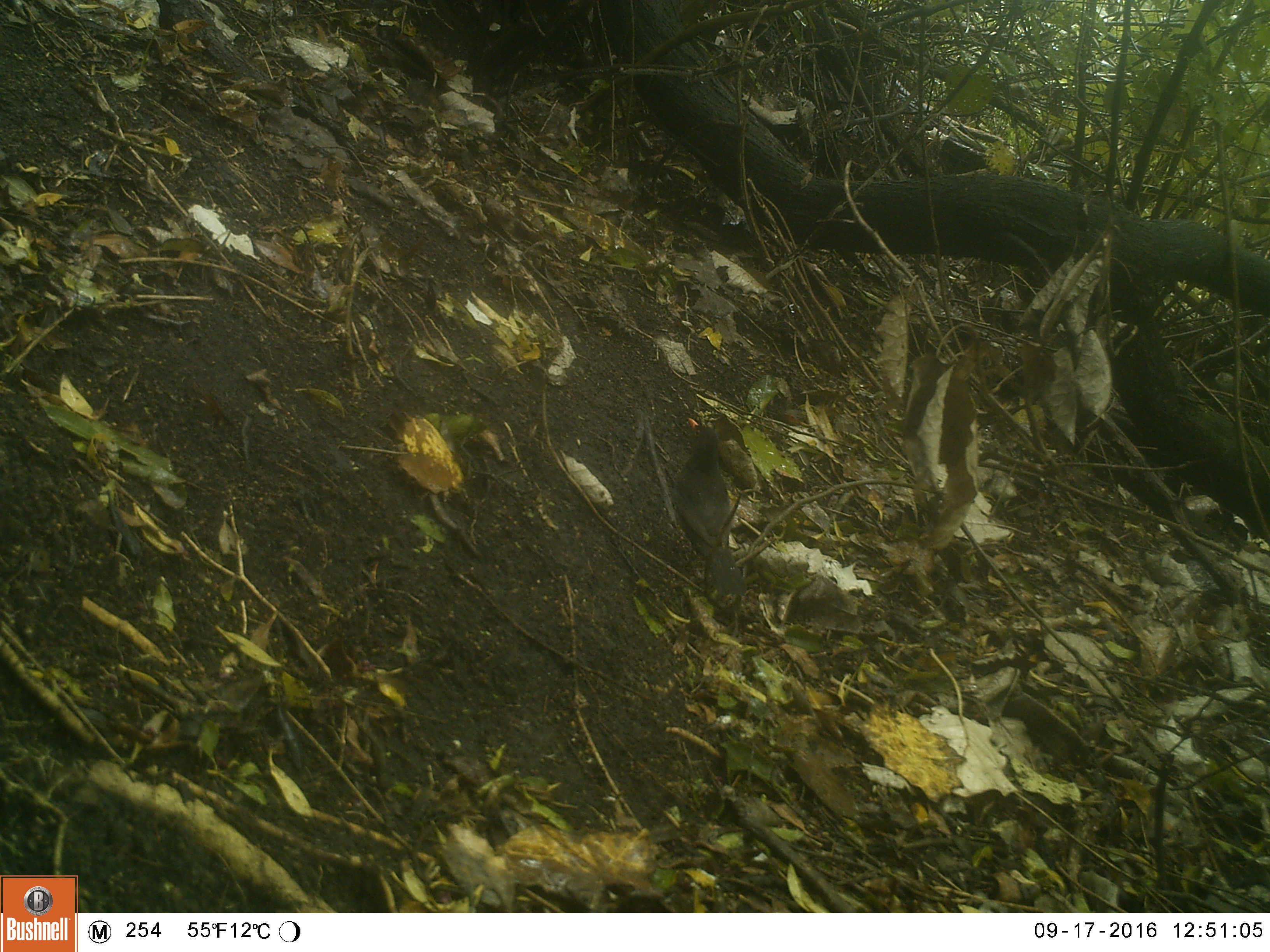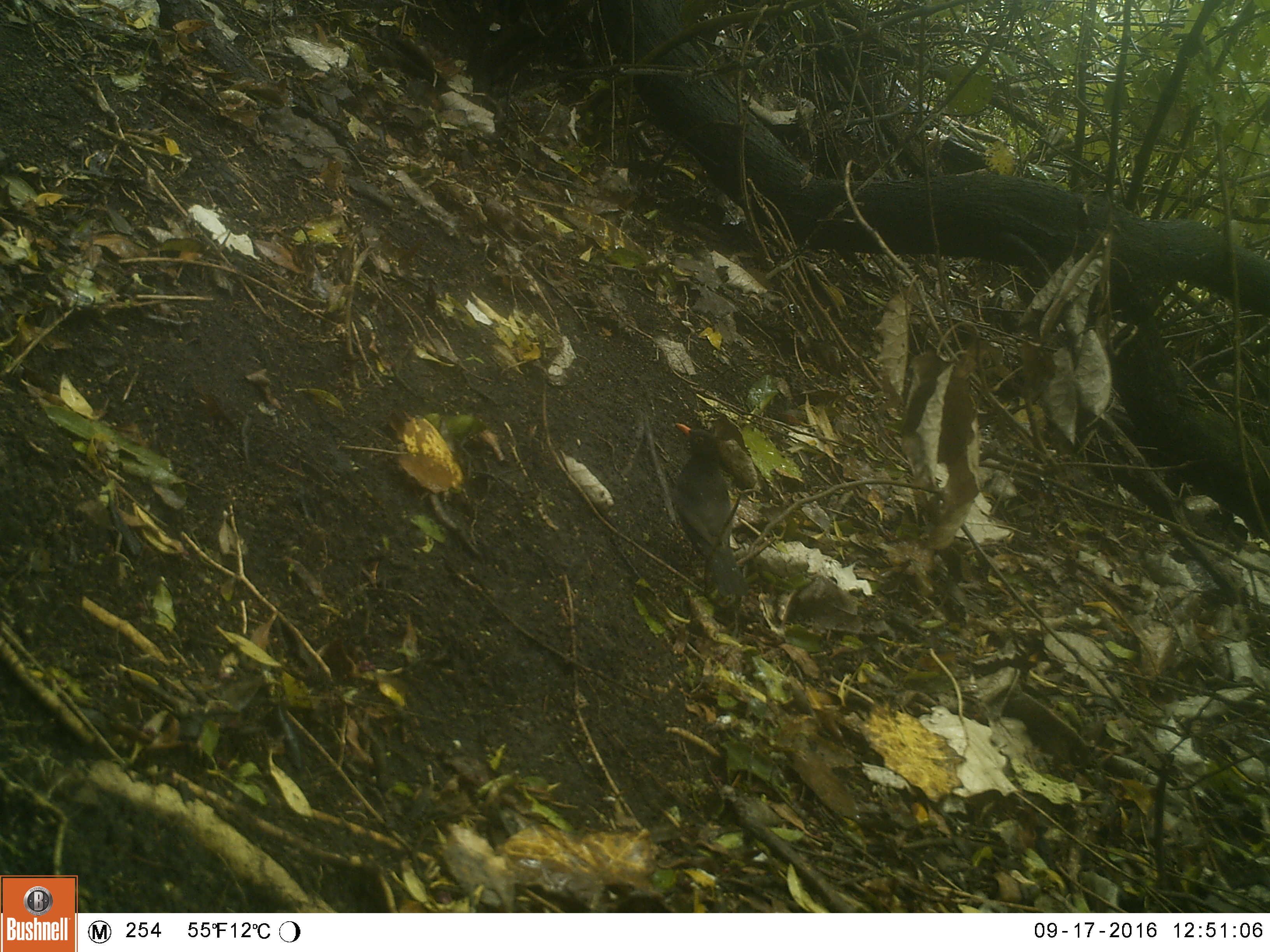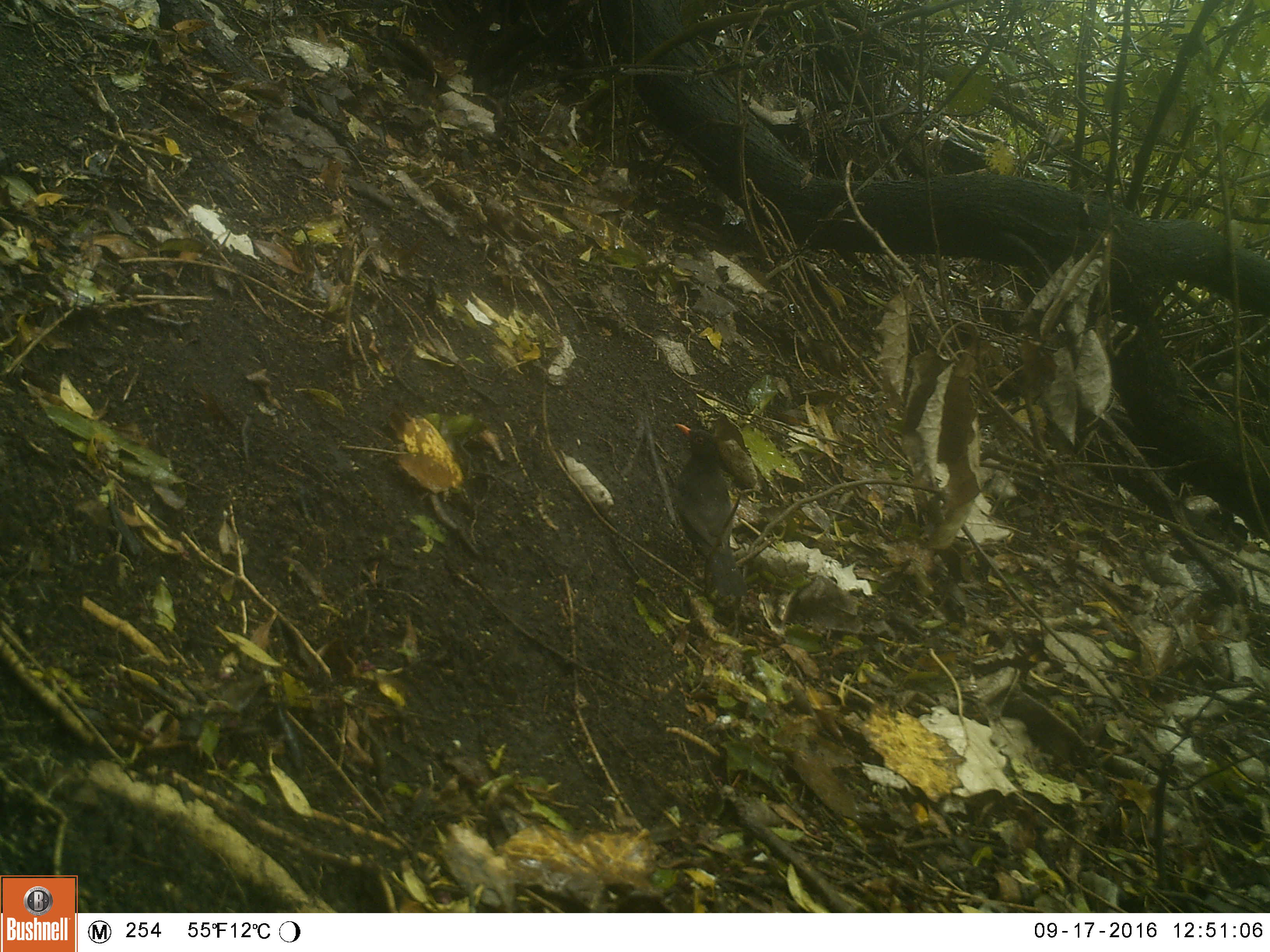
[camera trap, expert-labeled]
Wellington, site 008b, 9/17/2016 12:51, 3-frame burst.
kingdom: Animalia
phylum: Chordata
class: Aves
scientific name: Aves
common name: bird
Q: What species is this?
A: Bird (Aves).